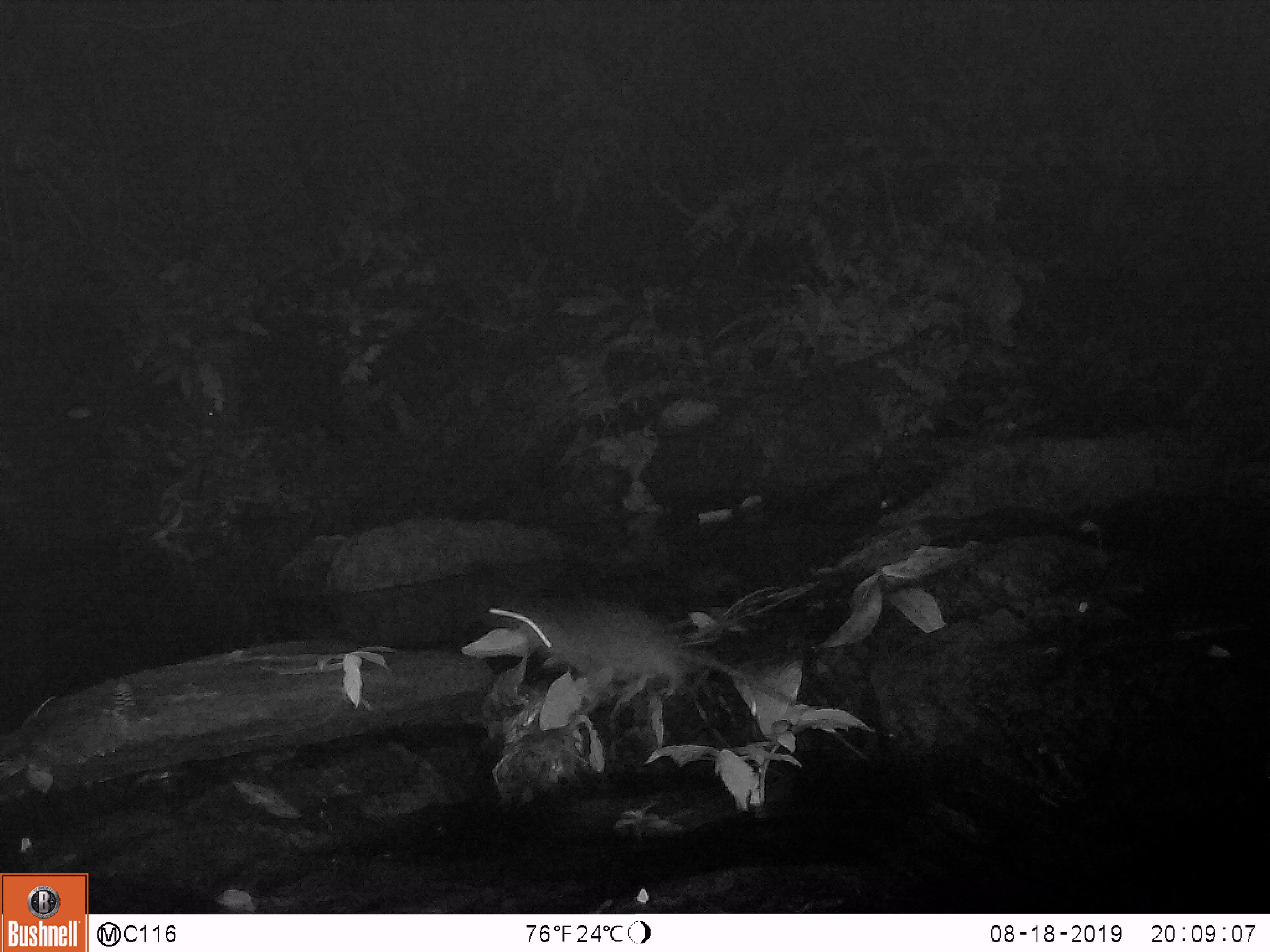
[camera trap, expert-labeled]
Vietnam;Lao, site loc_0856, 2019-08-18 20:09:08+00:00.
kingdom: Animalia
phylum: Chordata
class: Mammalia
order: Rodentia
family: Muridae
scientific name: Muridae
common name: old-world mice and rats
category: unidentified murid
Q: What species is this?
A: Unidentified murid (old-world mice and rats) (Muridae).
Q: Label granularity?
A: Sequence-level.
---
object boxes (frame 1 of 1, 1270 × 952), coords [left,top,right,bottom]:
unidentified murid: [481,593,811,708]